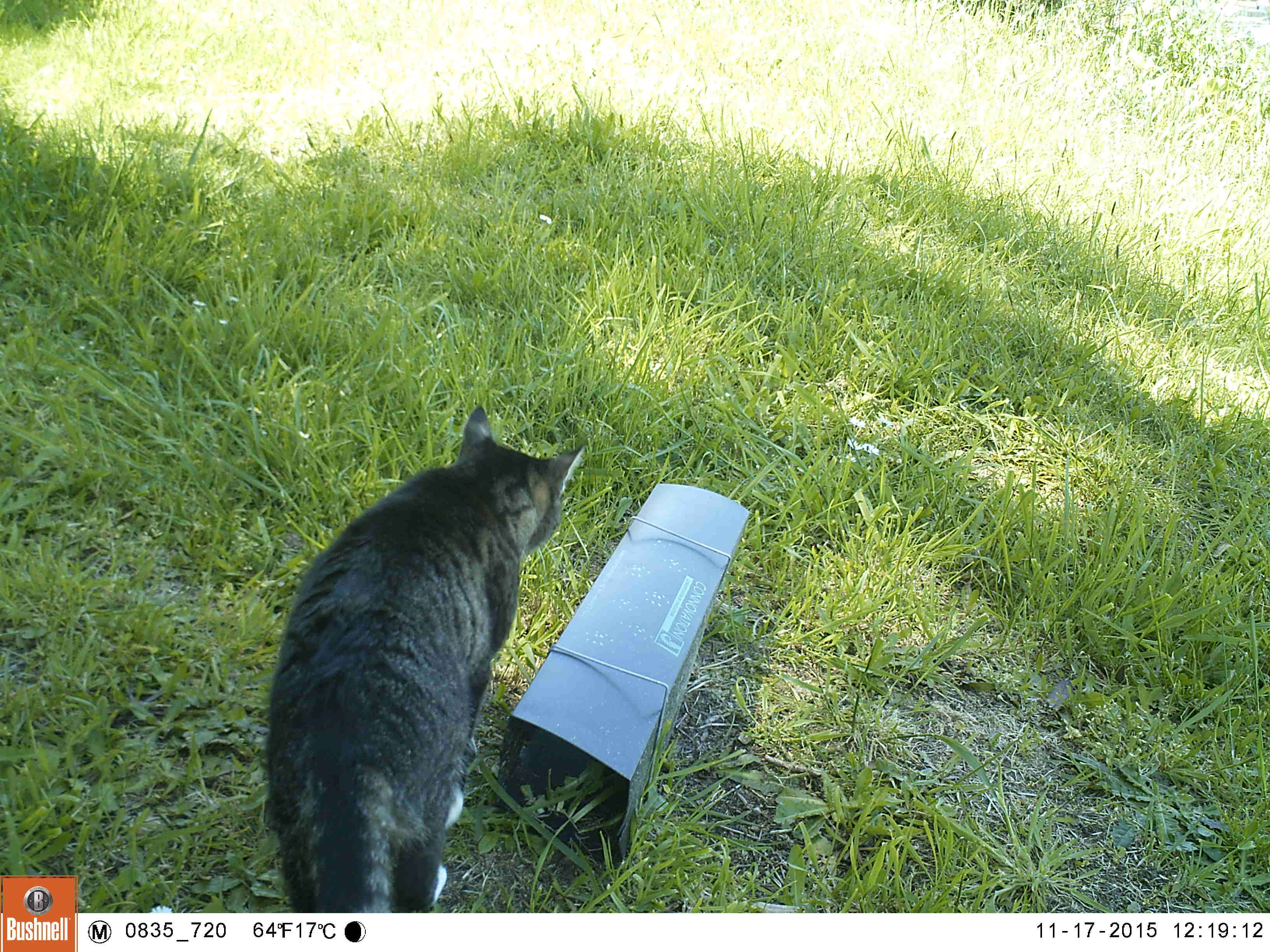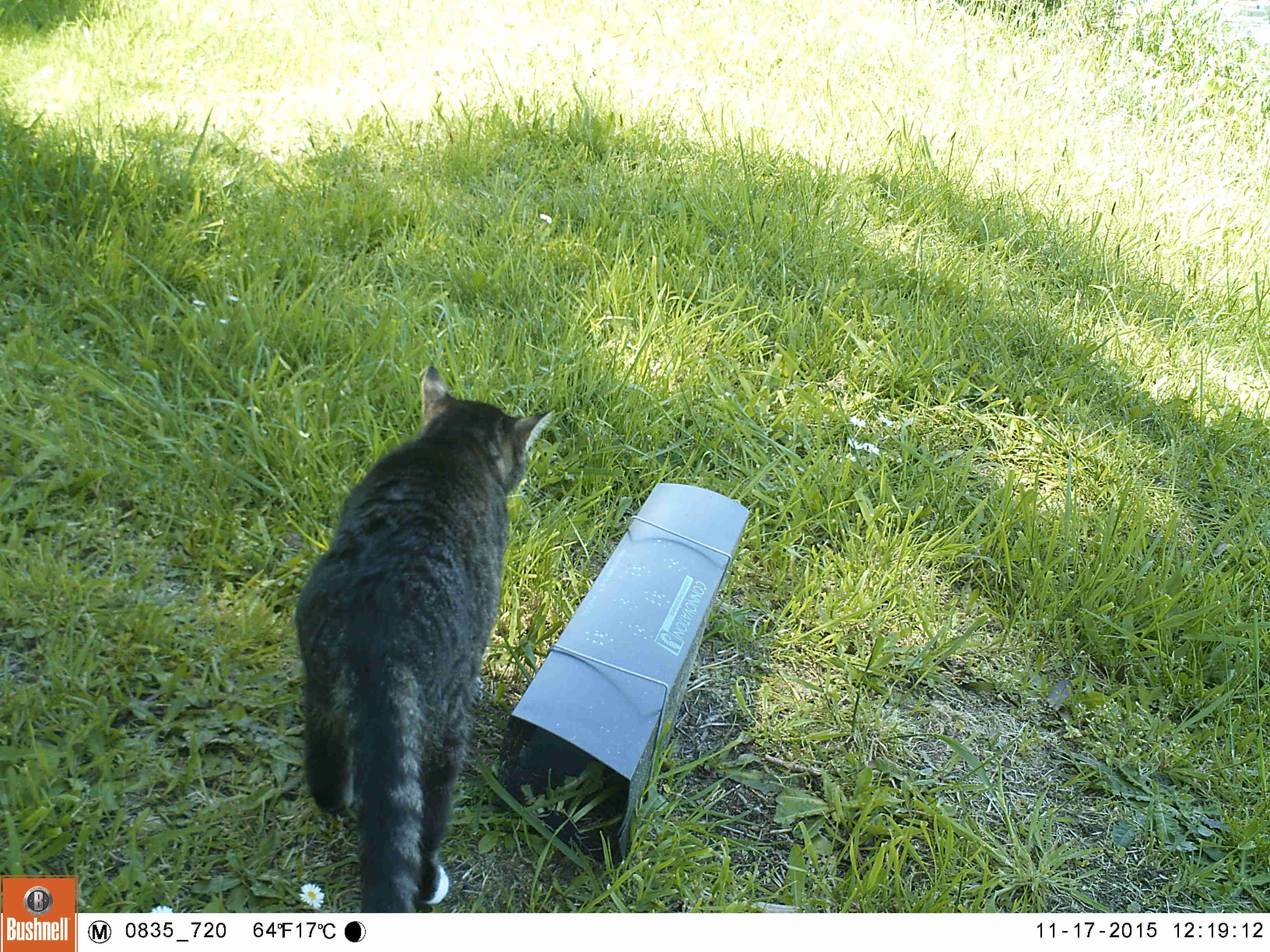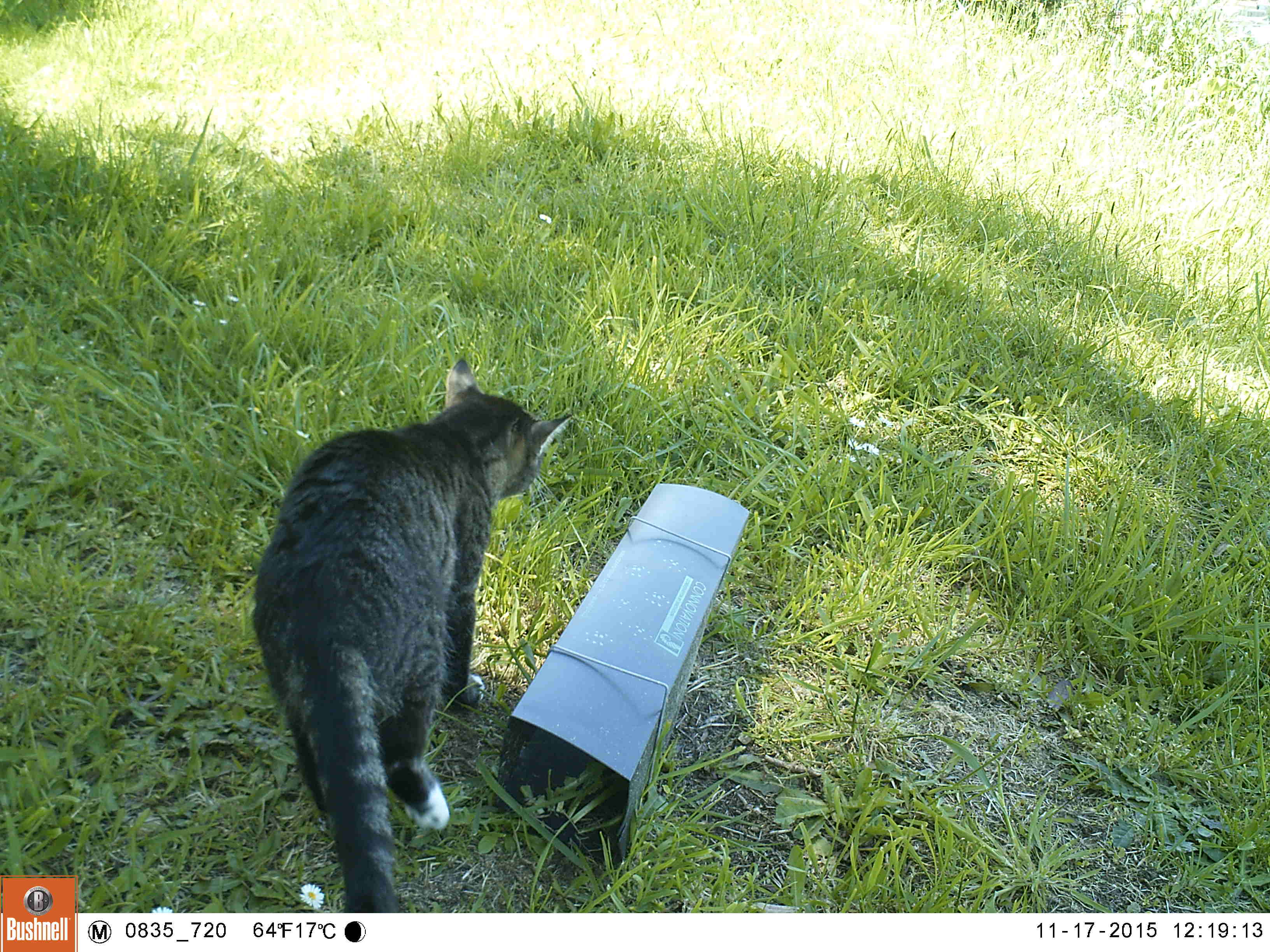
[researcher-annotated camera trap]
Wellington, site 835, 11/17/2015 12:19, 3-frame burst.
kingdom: Animalia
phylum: Chordata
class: Mammalia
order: Carnivora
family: Felidae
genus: Felis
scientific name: Felis catus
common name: cat